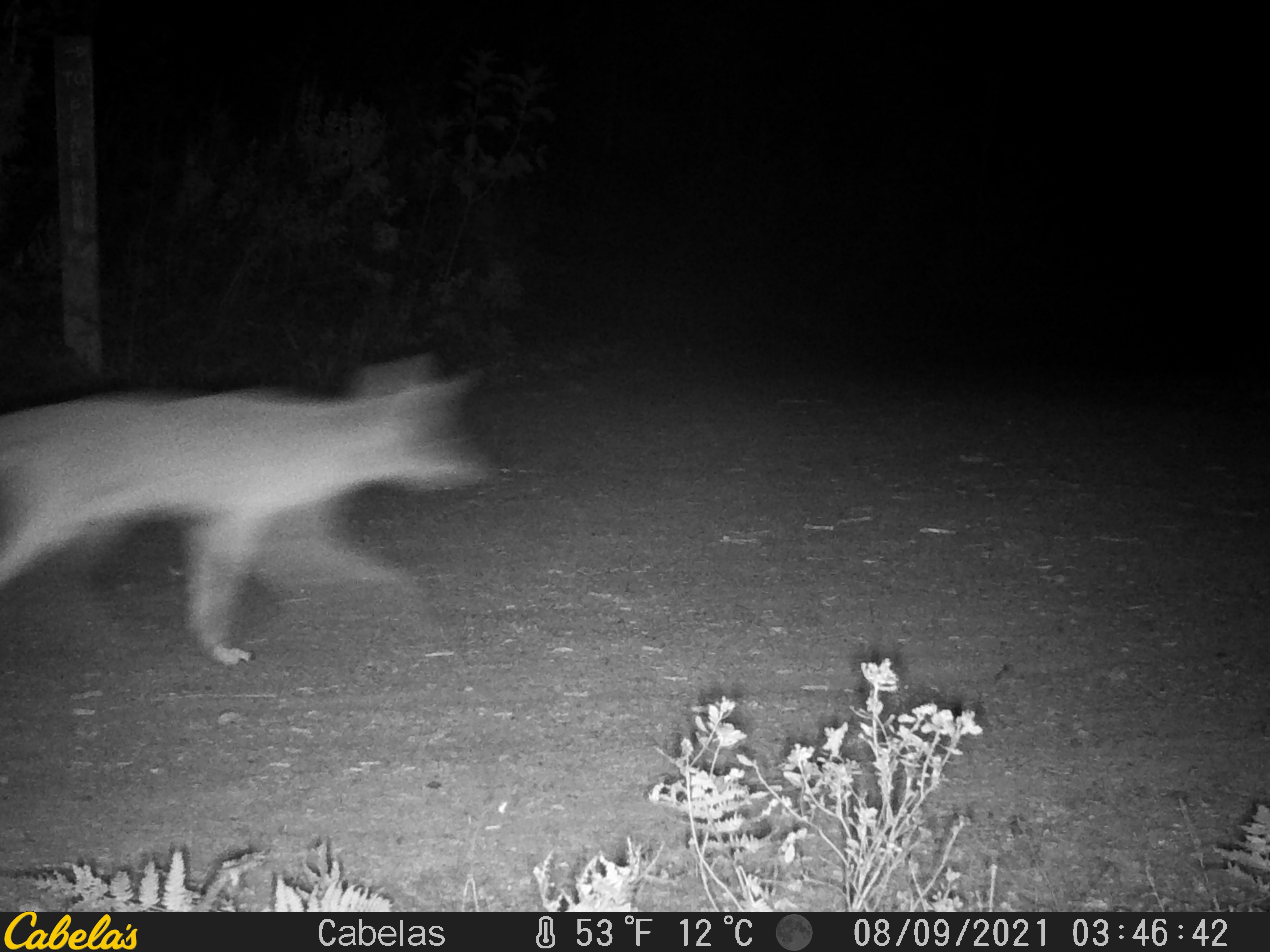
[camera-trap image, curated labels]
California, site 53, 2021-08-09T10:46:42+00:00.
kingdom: Animalia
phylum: Chordata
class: Mammalia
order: Carnivora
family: Canidae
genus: Canis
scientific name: Canis latrans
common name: coyote